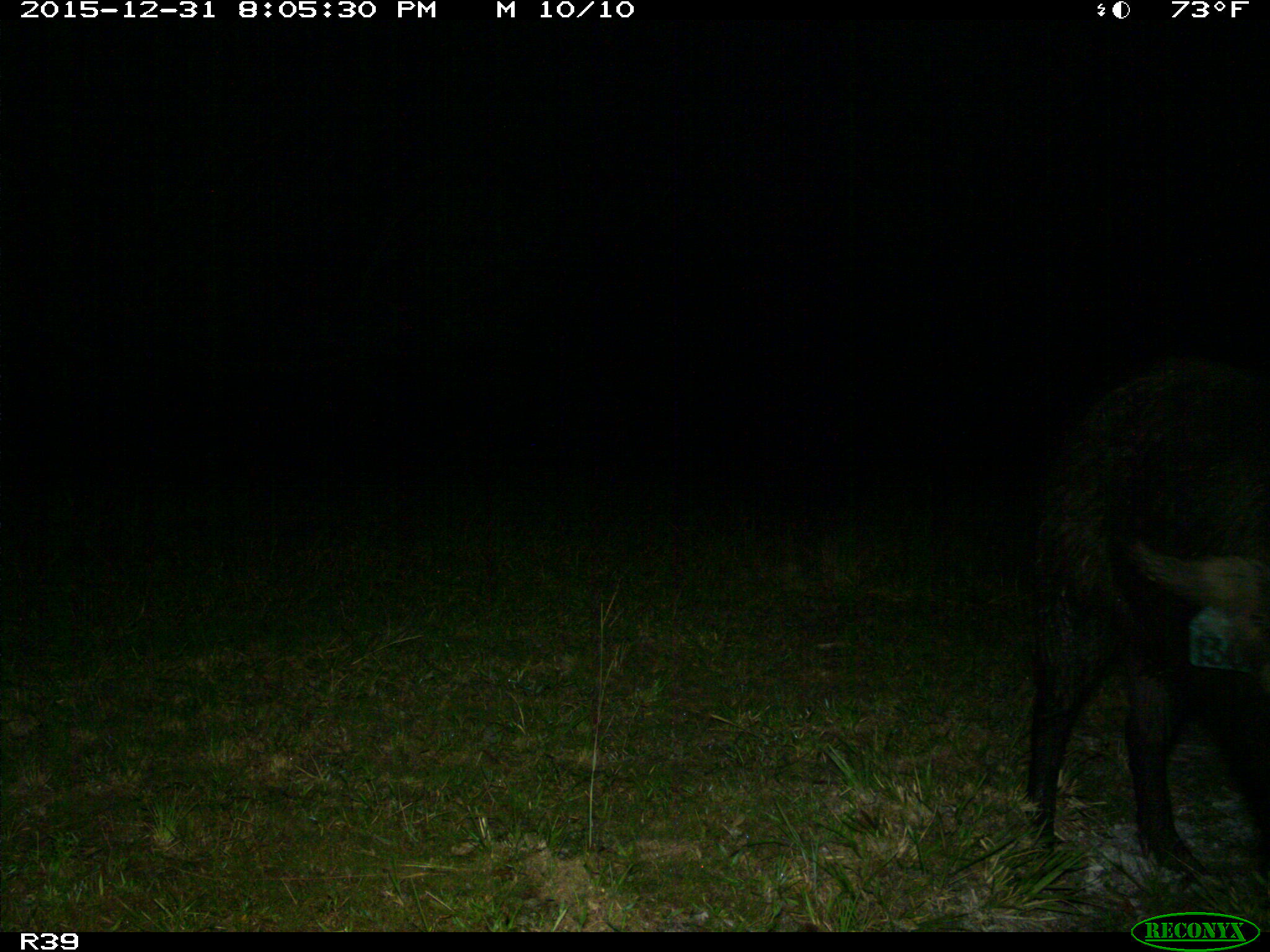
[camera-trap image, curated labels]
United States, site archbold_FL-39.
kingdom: Animalia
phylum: Chordata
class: Mammalia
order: Artiodactyla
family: Suidae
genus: Sus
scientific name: Sus scrofa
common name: wild boar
Sus scrofa (wild boar).